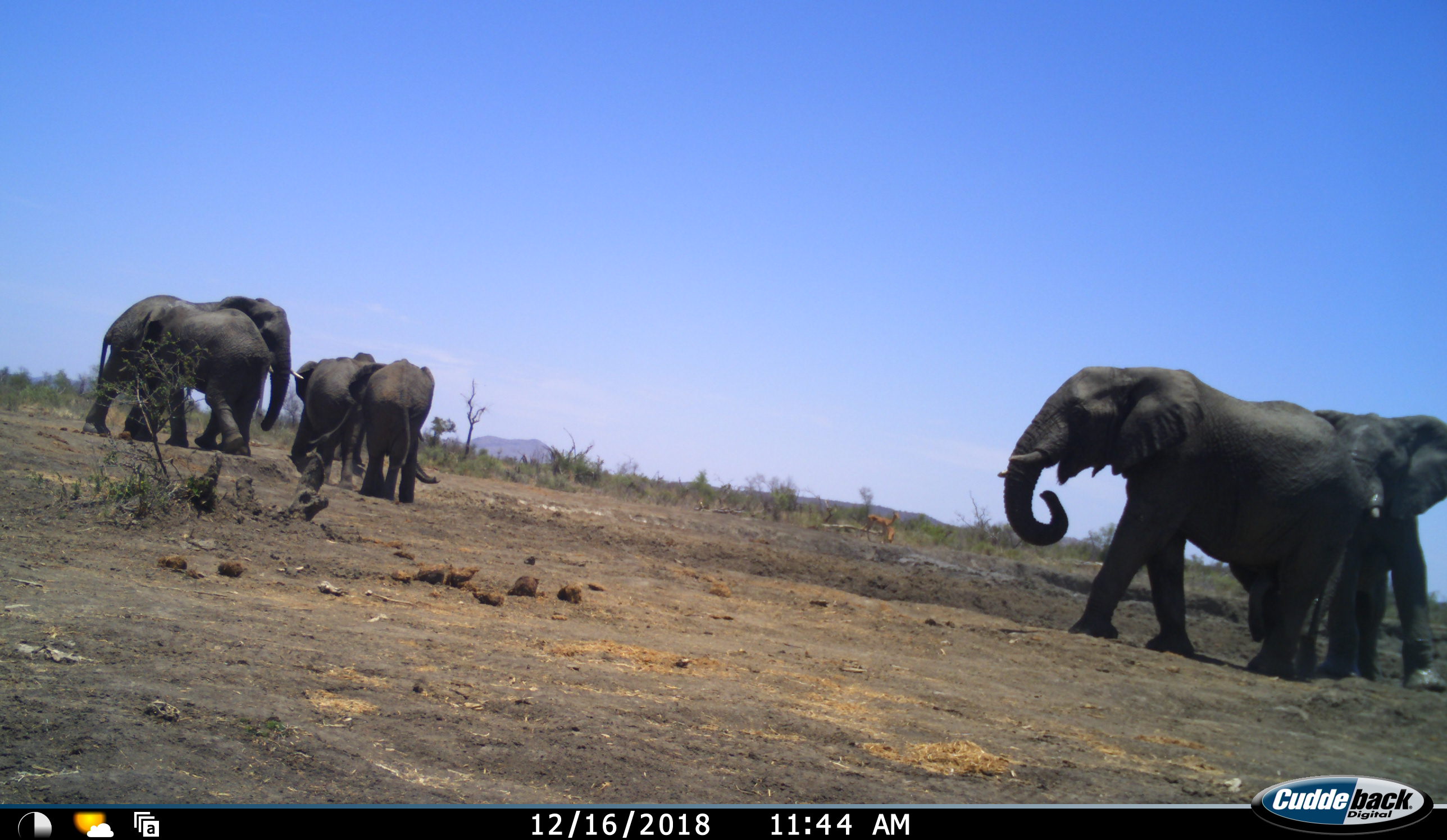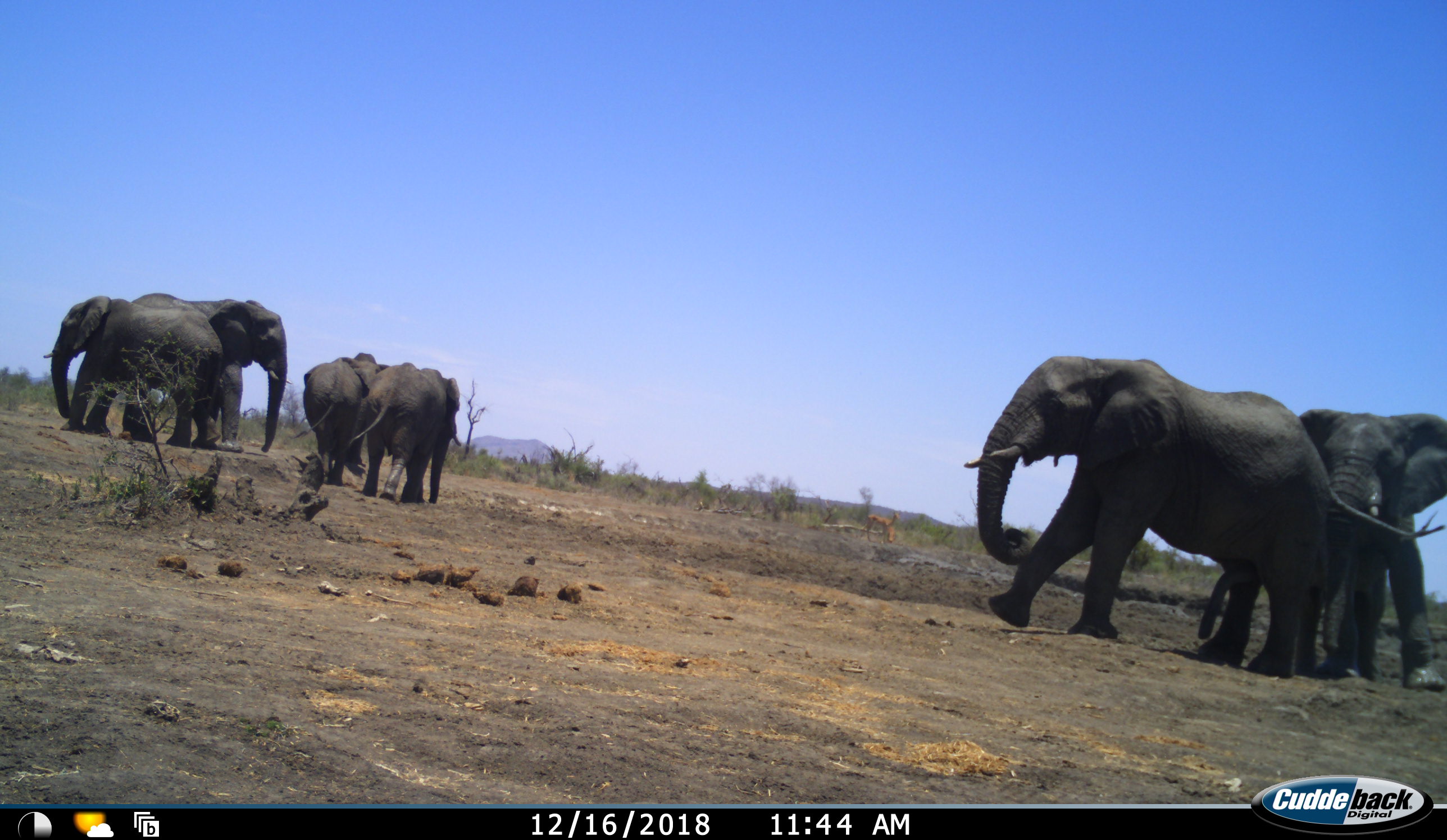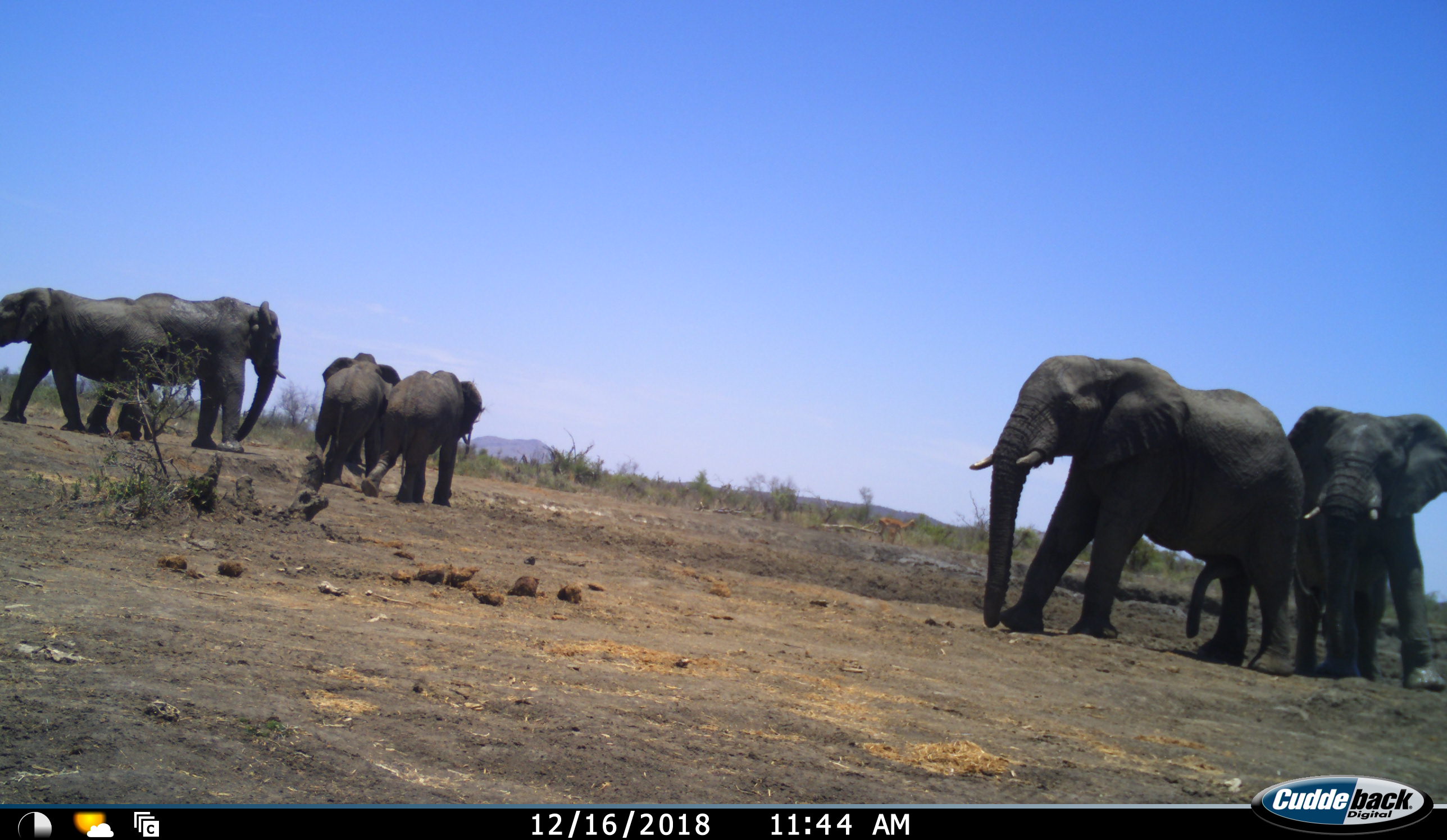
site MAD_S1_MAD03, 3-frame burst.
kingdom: Animalia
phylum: Chordata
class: Mammalia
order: Proboscidea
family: Elephantidae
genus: Loxodonta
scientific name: Loxodonta africana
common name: african bush elephant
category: elephant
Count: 6.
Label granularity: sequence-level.